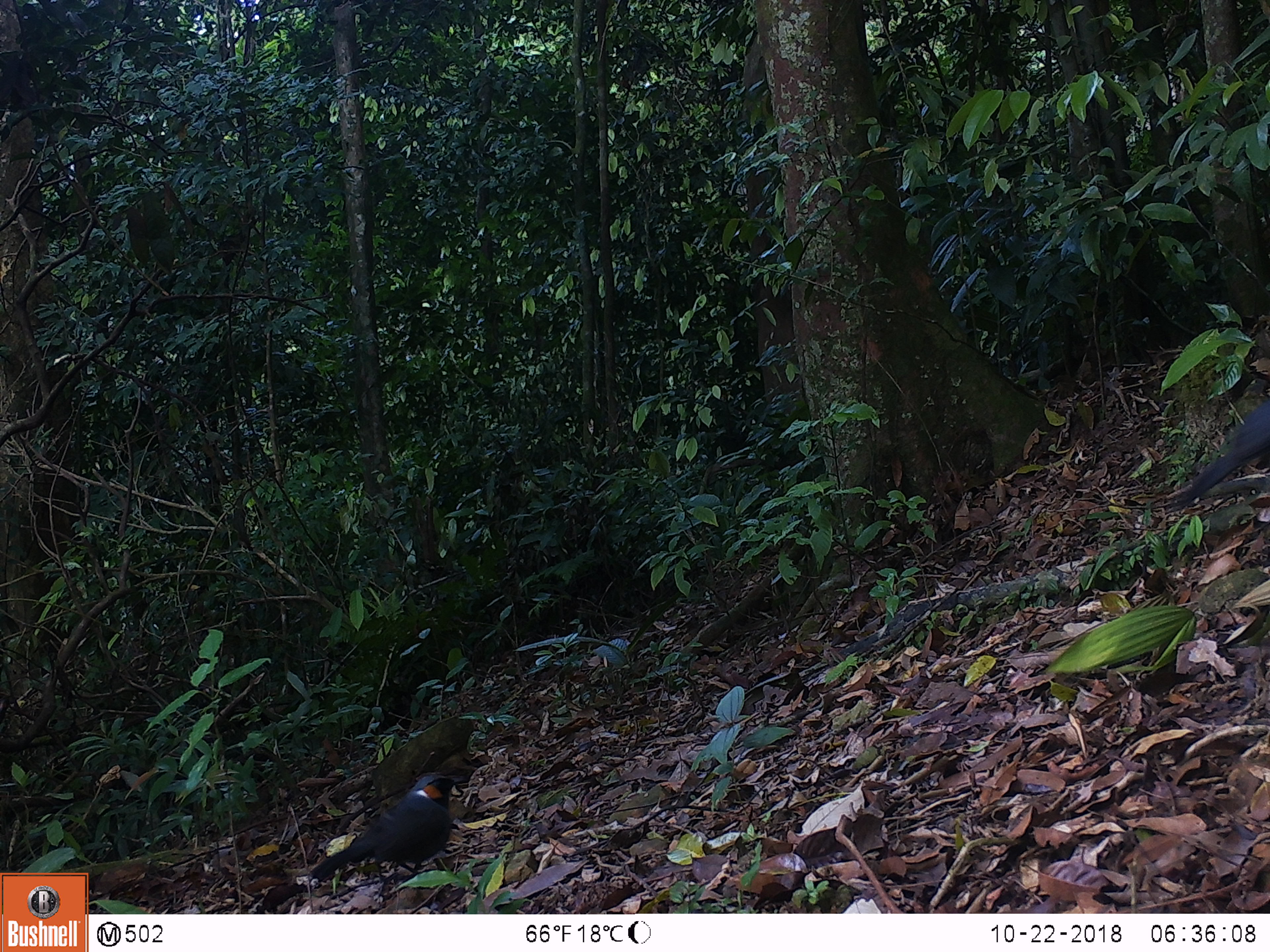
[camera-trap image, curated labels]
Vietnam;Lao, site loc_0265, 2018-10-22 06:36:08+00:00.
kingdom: Animalia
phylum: Chordata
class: Aves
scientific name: Aves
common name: bird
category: unidentified bird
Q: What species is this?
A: Unidentified bird (bird) (Aves).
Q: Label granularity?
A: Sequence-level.